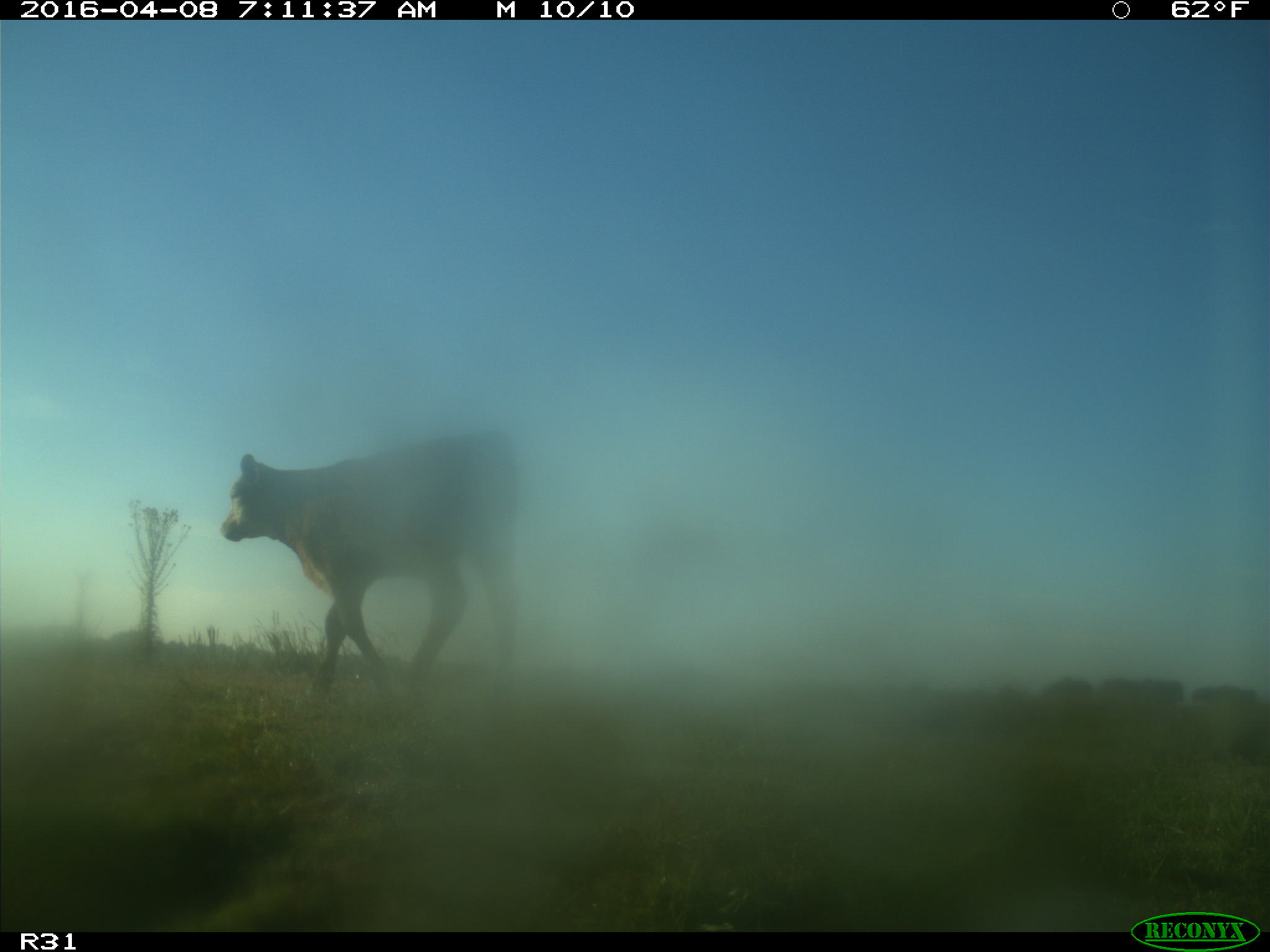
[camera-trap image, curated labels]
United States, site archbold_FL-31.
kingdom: Animalia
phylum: Chordata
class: Mammalia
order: Artiodactyla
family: Bovidae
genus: Bos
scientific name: Bos taurus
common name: domestic cow